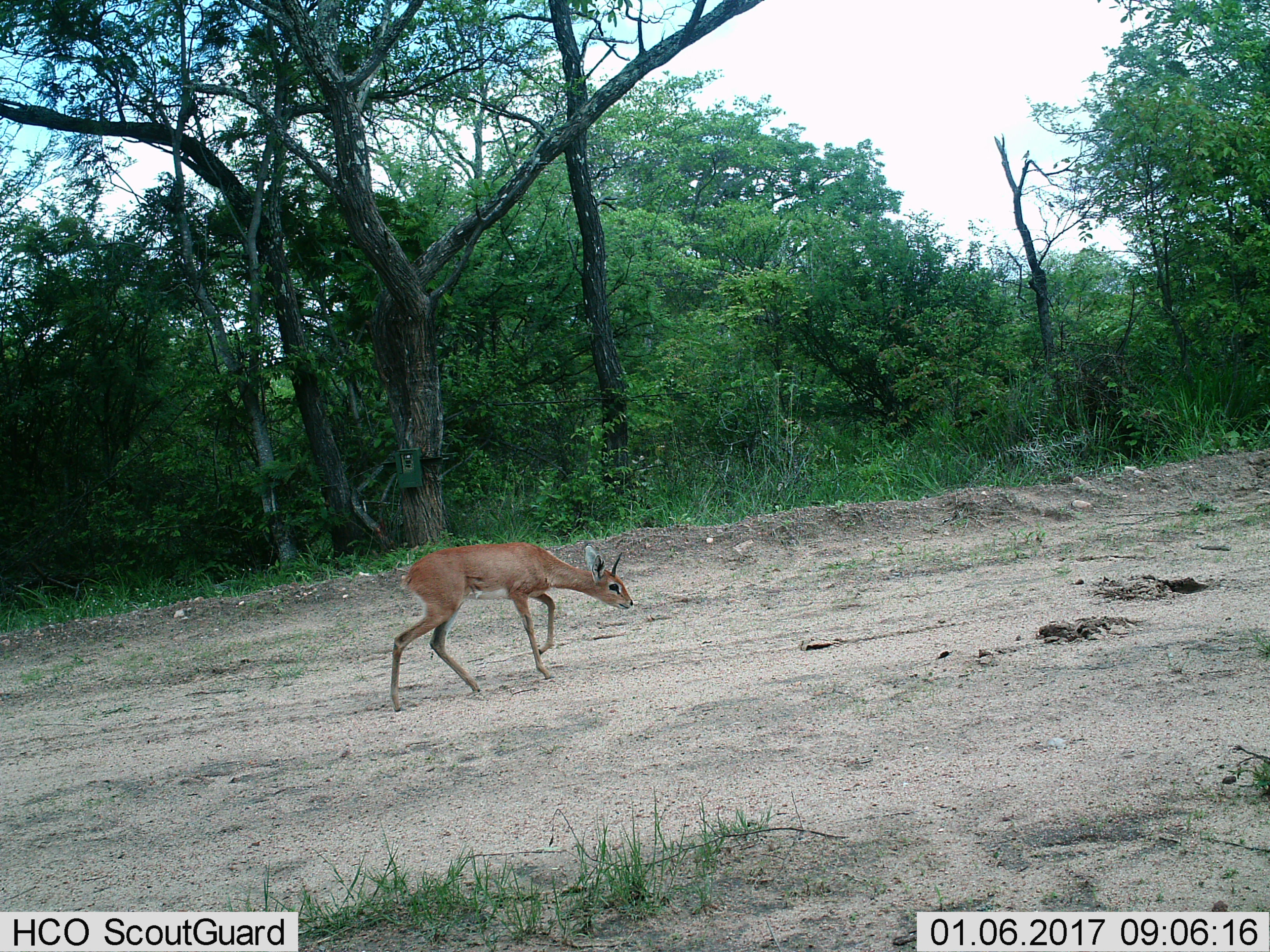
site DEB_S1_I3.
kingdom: Animalia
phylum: Chordata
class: Mammalia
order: Artiodactyla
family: Bovidae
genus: Raphicerus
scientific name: Raphicerus campestris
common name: steenbok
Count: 1.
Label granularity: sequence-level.